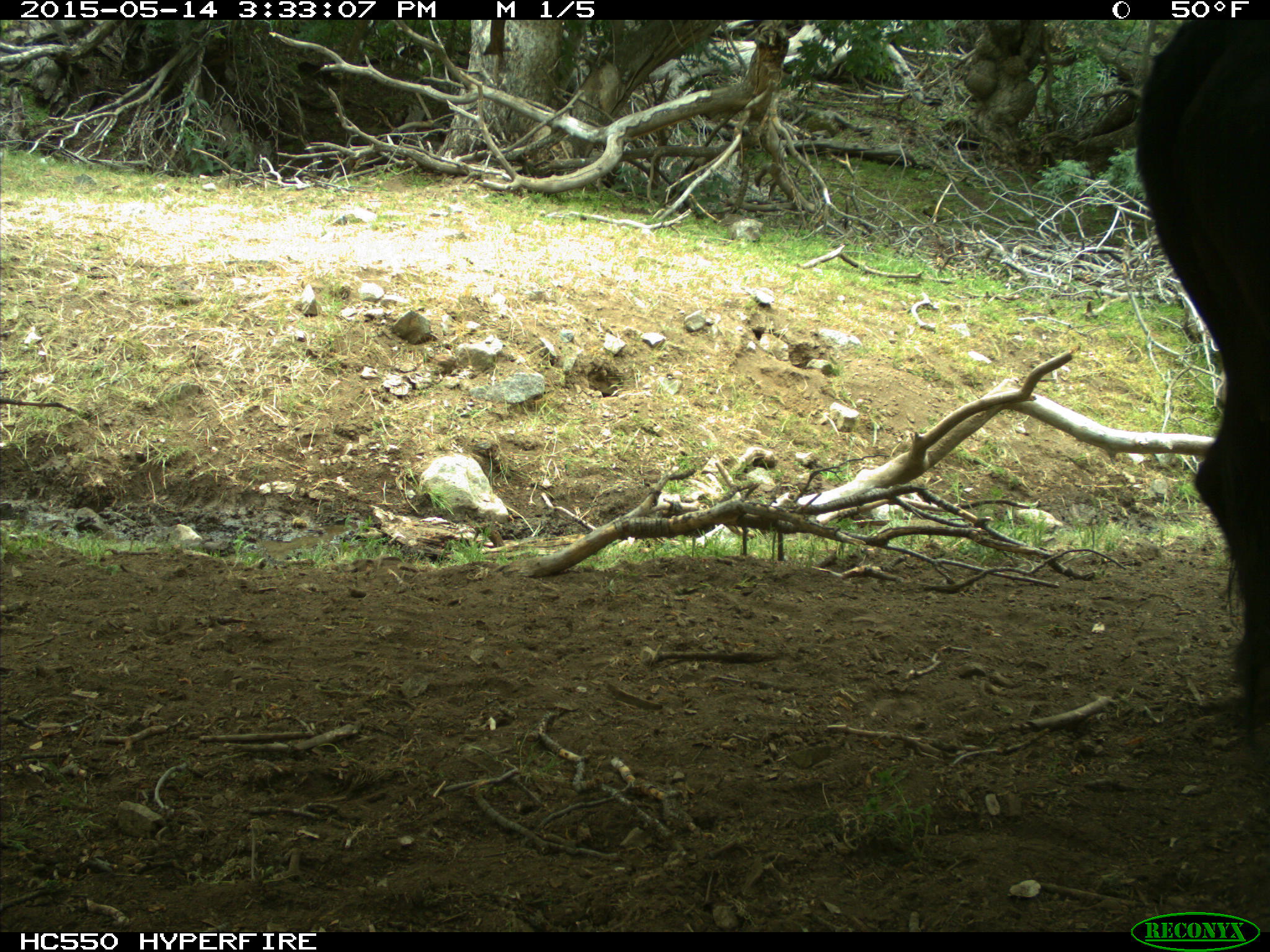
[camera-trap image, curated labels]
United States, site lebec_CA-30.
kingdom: Animalia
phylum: Chordata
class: Mammalia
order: Artiodactyla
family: Bovidae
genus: Bos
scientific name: Bos taurus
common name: domestic cow